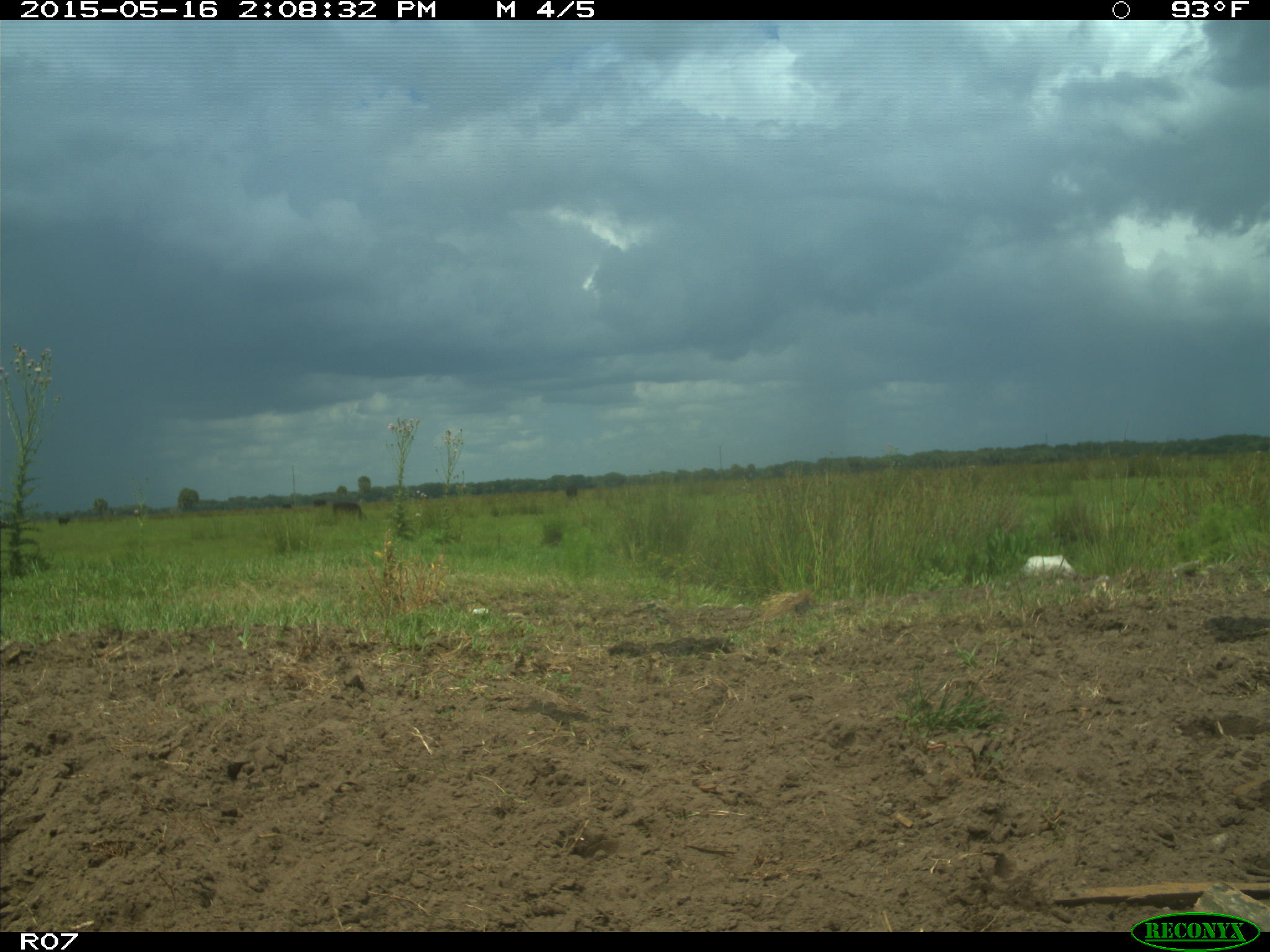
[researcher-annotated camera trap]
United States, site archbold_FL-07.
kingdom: Animalia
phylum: Chordata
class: Mammalia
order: Artiodactyla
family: Bovidae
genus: Bos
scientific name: Bos taurus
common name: domestic cow